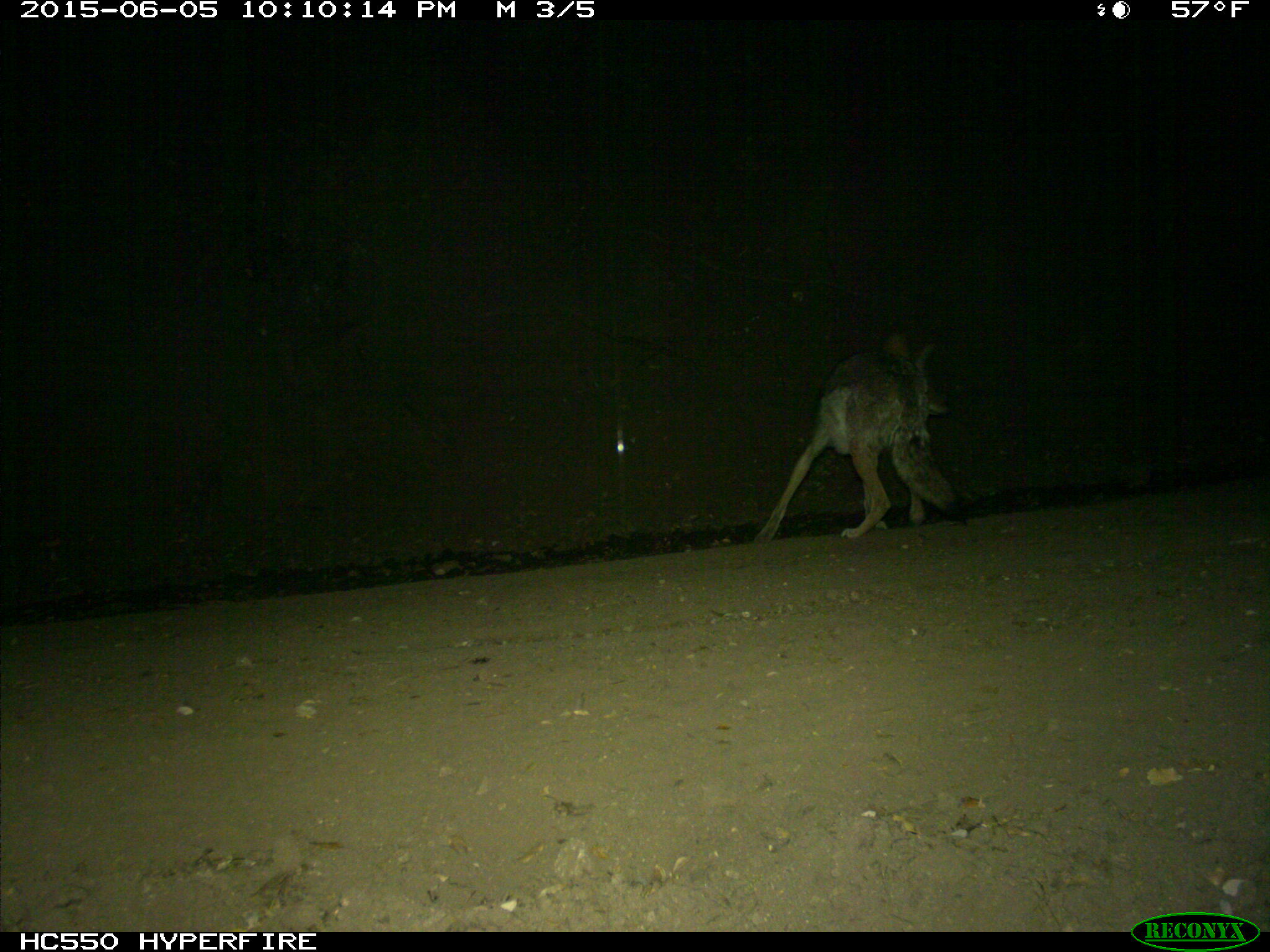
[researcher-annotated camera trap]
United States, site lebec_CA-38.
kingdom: Animalia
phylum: Chordata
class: Mammalia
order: Carnivora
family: Canidae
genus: Canis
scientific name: Canis latrans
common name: coyote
Canis latrans (coyote).